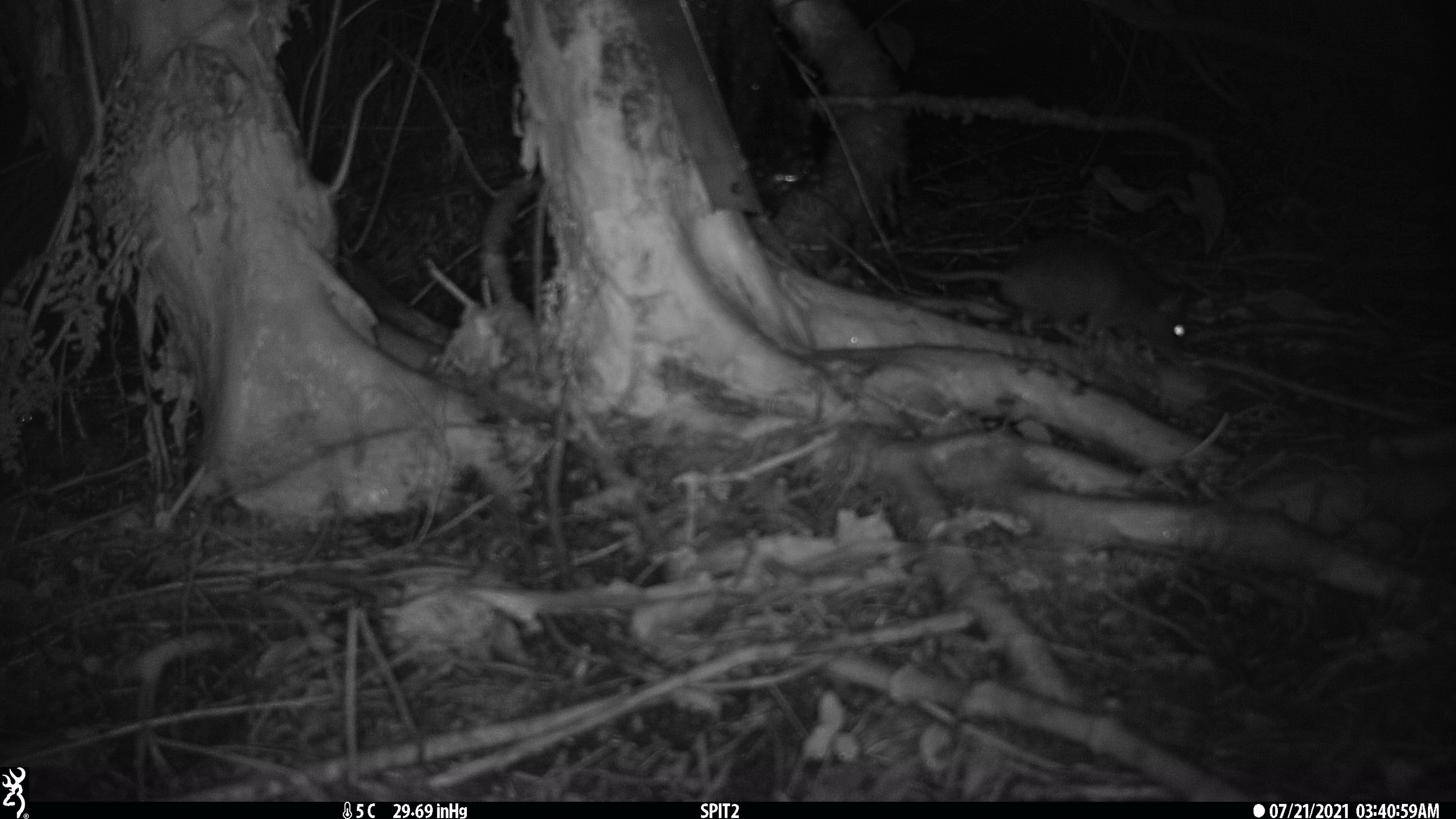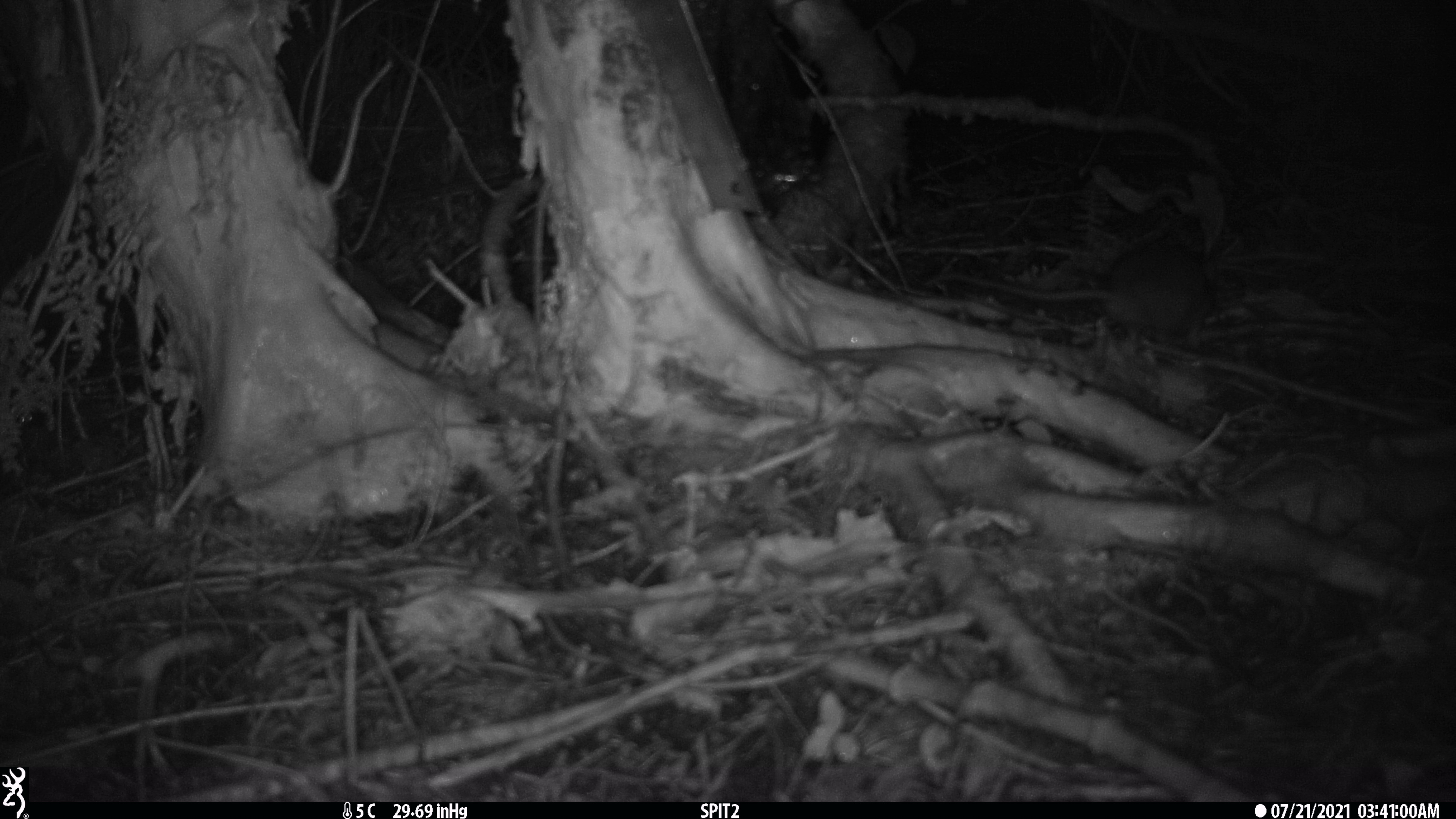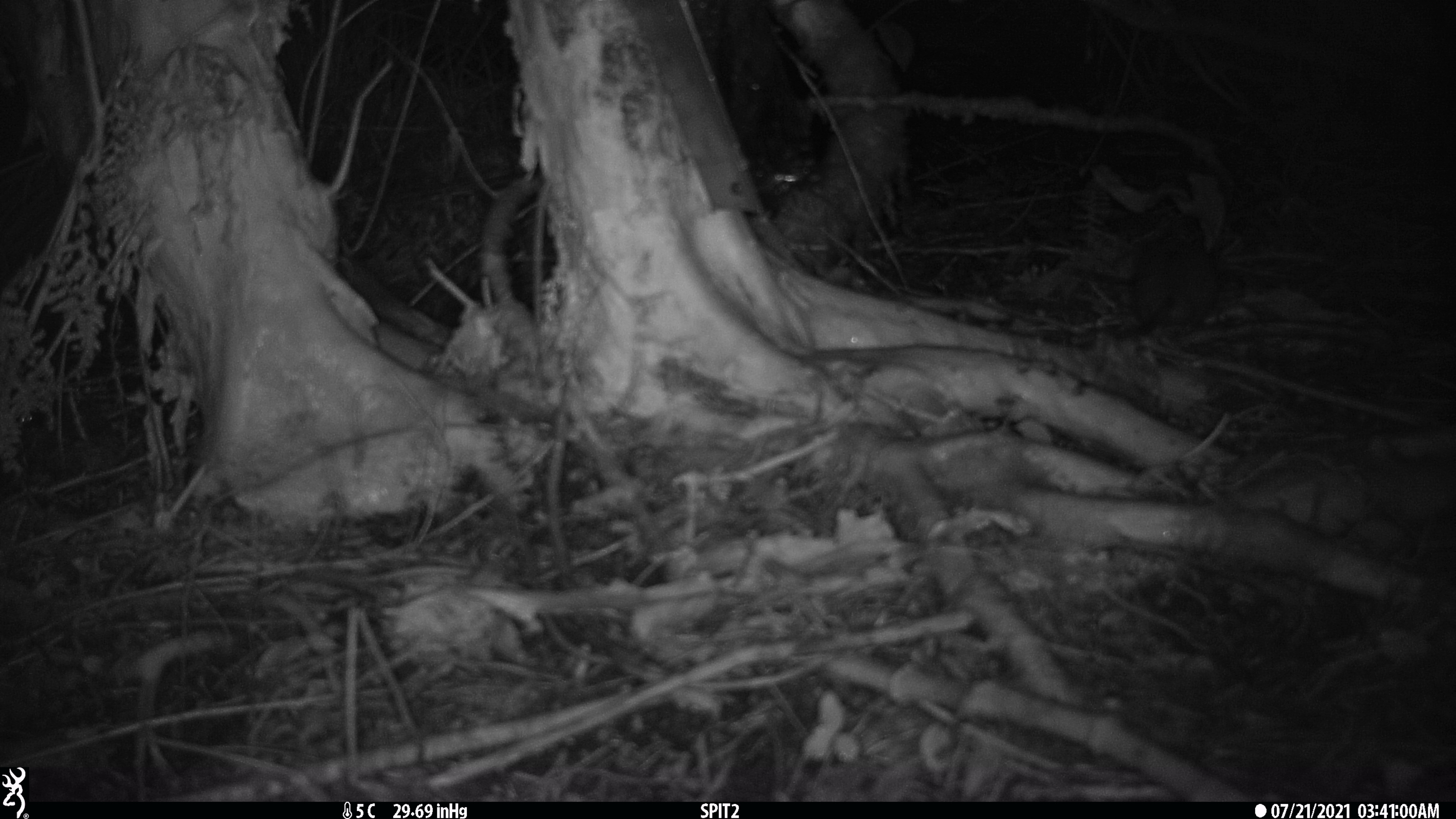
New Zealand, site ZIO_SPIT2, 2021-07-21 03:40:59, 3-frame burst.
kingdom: Animalia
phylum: Chordata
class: Mammalia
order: Rodentia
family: Muridae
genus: Rattus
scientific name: Rattus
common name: rat